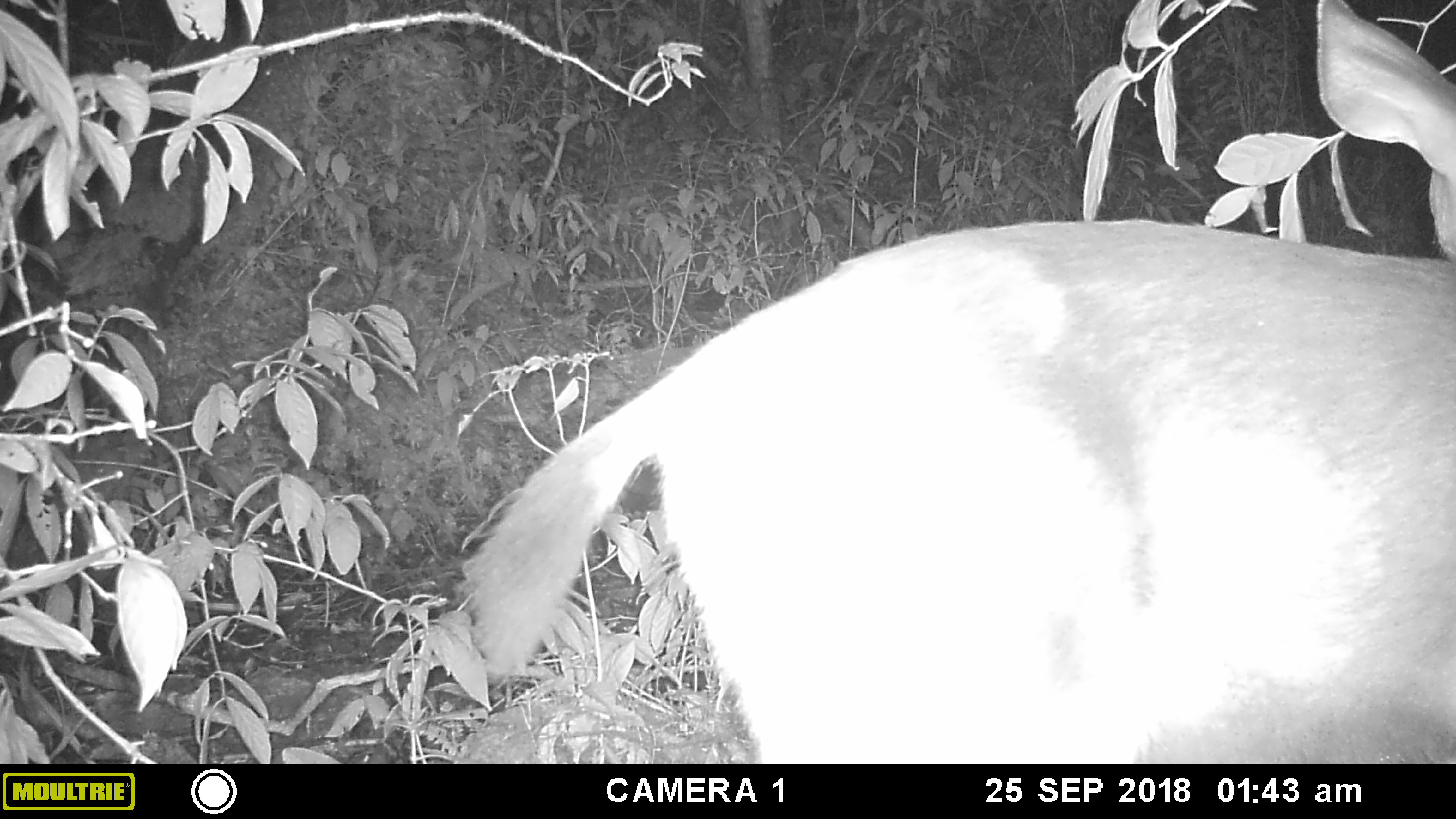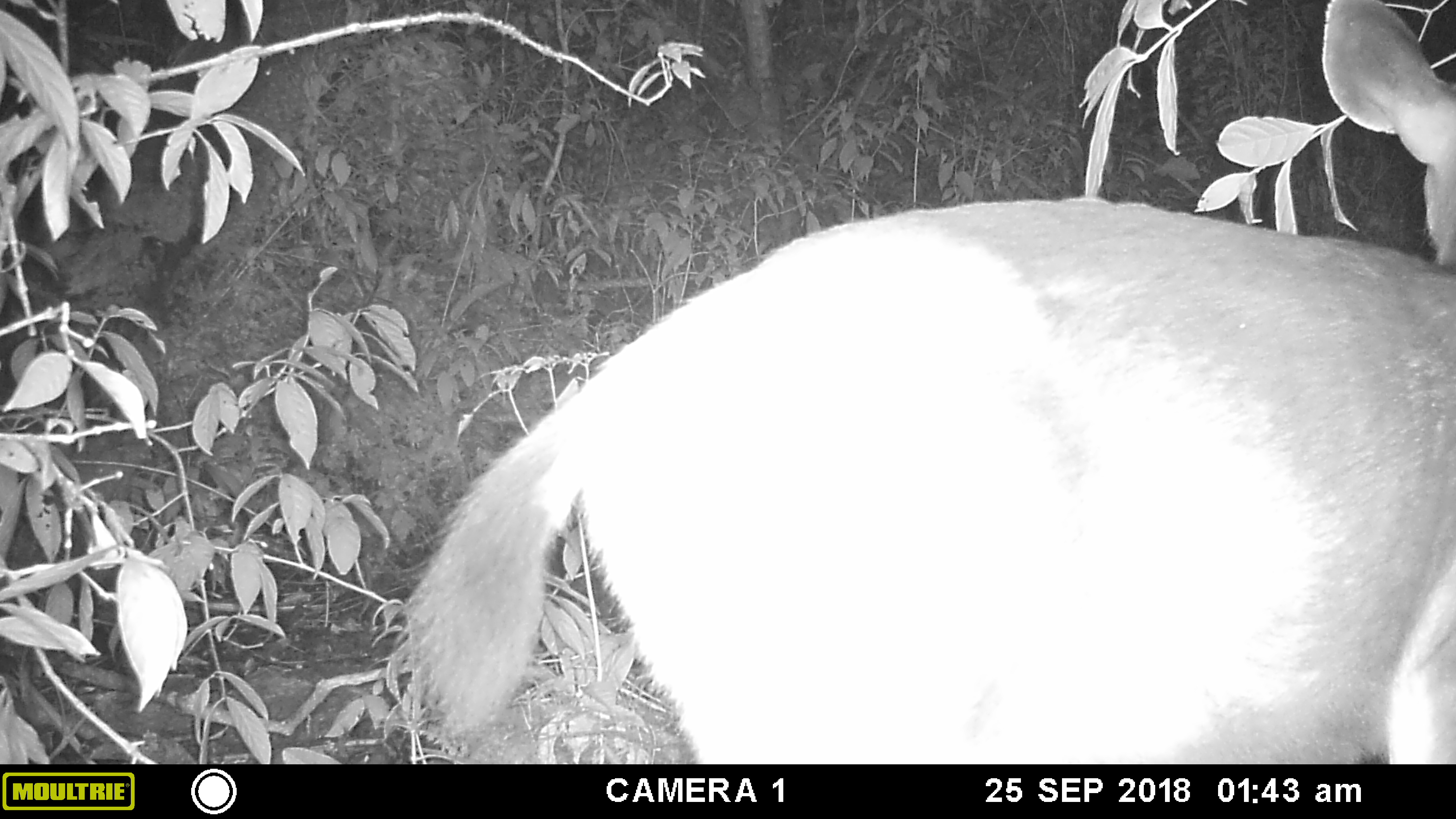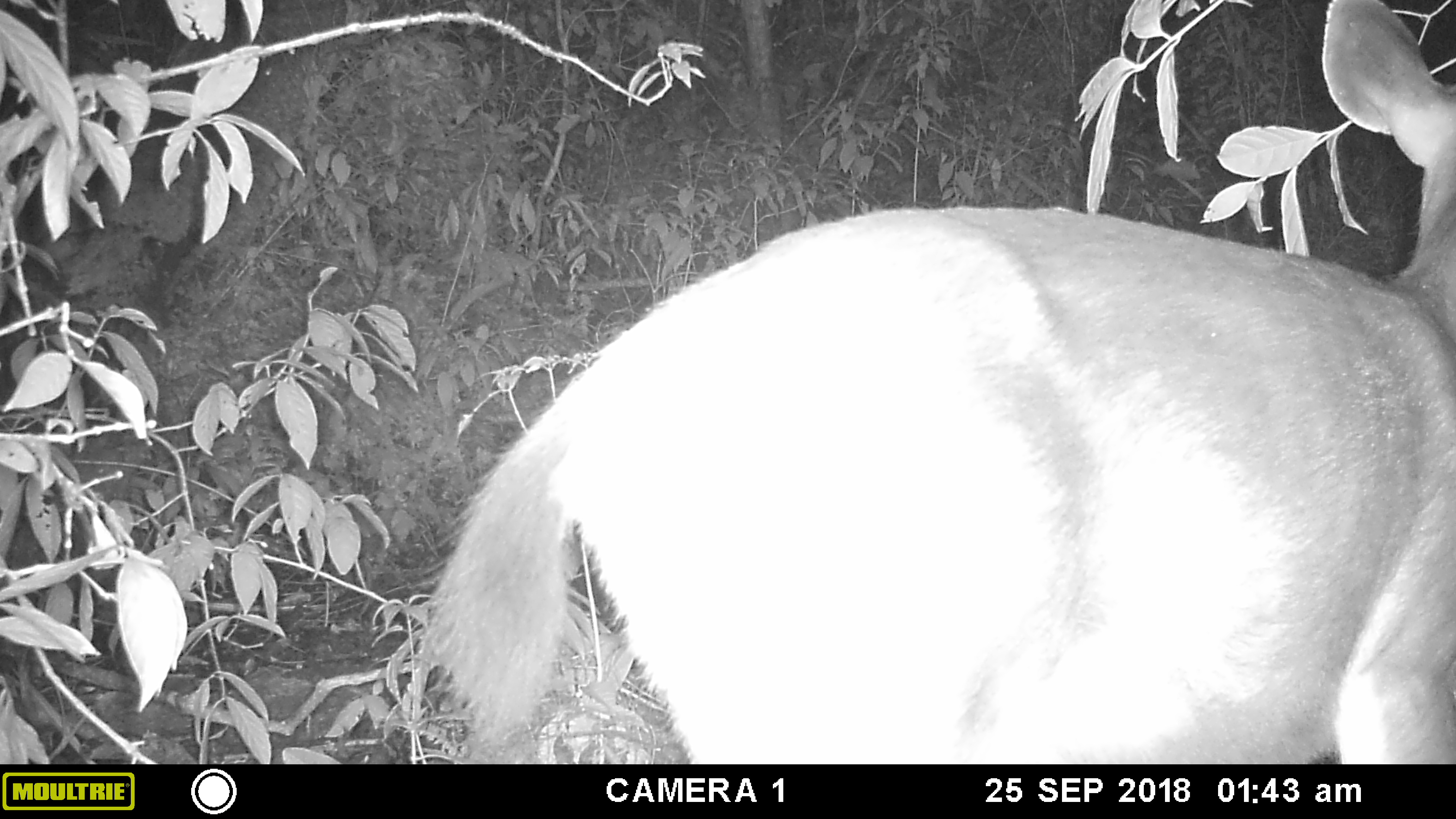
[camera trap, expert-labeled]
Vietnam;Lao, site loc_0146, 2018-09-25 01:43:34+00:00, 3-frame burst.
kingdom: Animalia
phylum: Chordata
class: Mammalia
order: Artiodactyla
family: Cervidae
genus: Rusa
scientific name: Rusa unicolor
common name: sambar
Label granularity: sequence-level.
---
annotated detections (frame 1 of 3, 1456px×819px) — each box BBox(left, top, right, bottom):
sambar: BBox(452, 0, 1456, 764)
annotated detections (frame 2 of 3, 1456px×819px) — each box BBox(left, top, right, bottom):
sambar: BBox(399, 0, 1456, 764)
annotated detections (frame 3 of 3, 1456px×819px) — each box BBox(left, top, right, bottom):
sambar: BBox(424, 0, 1456, 764)